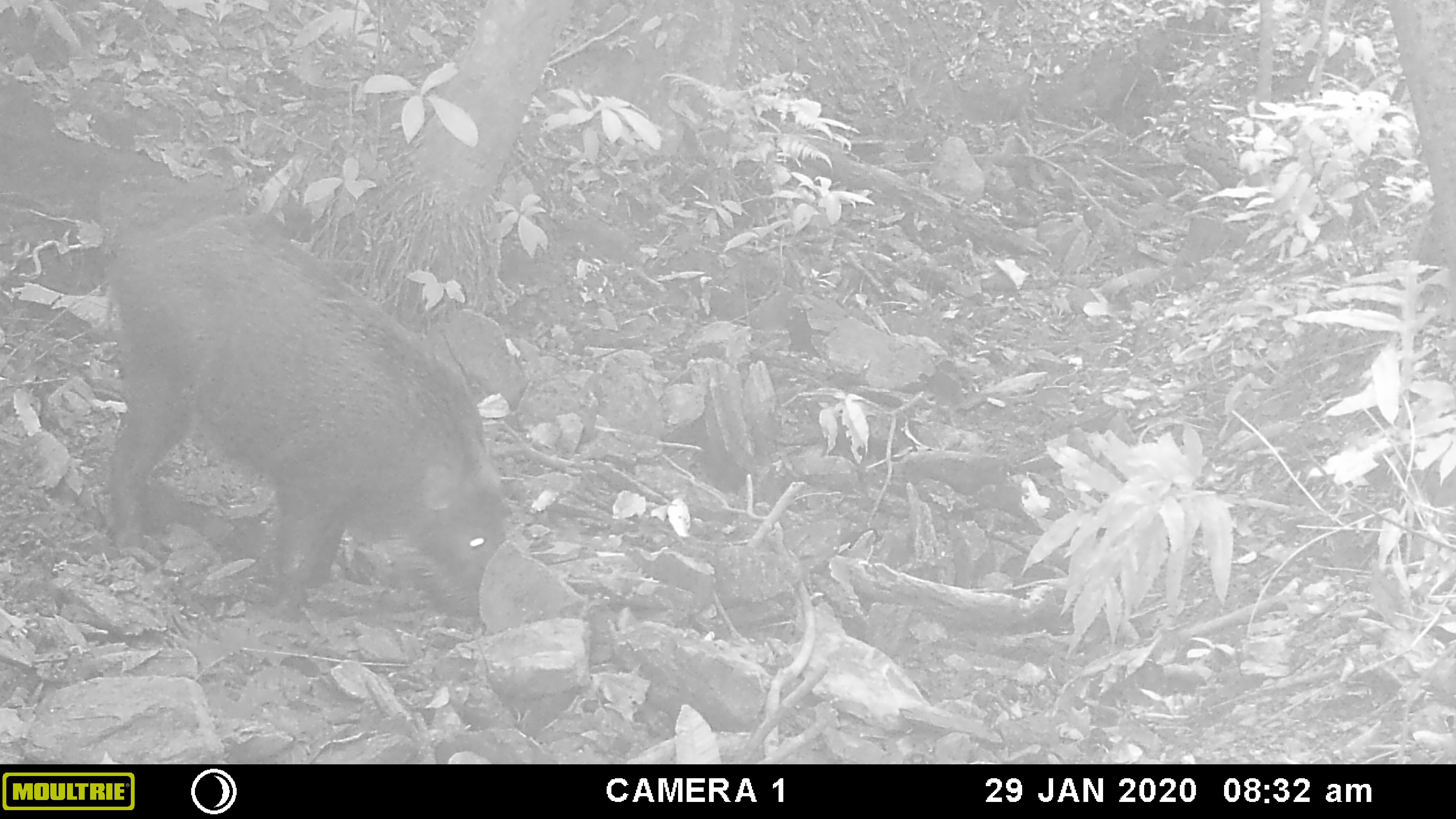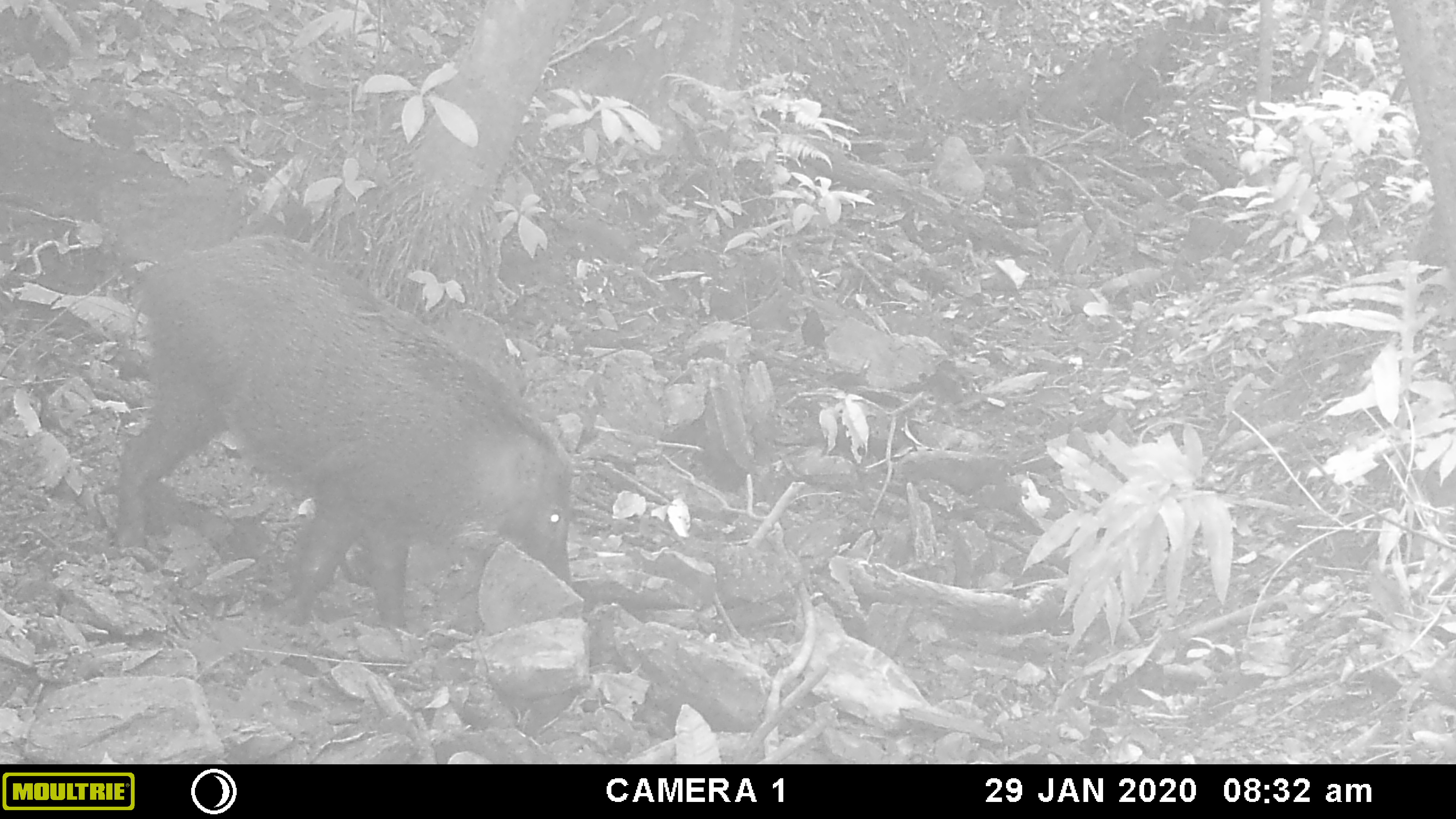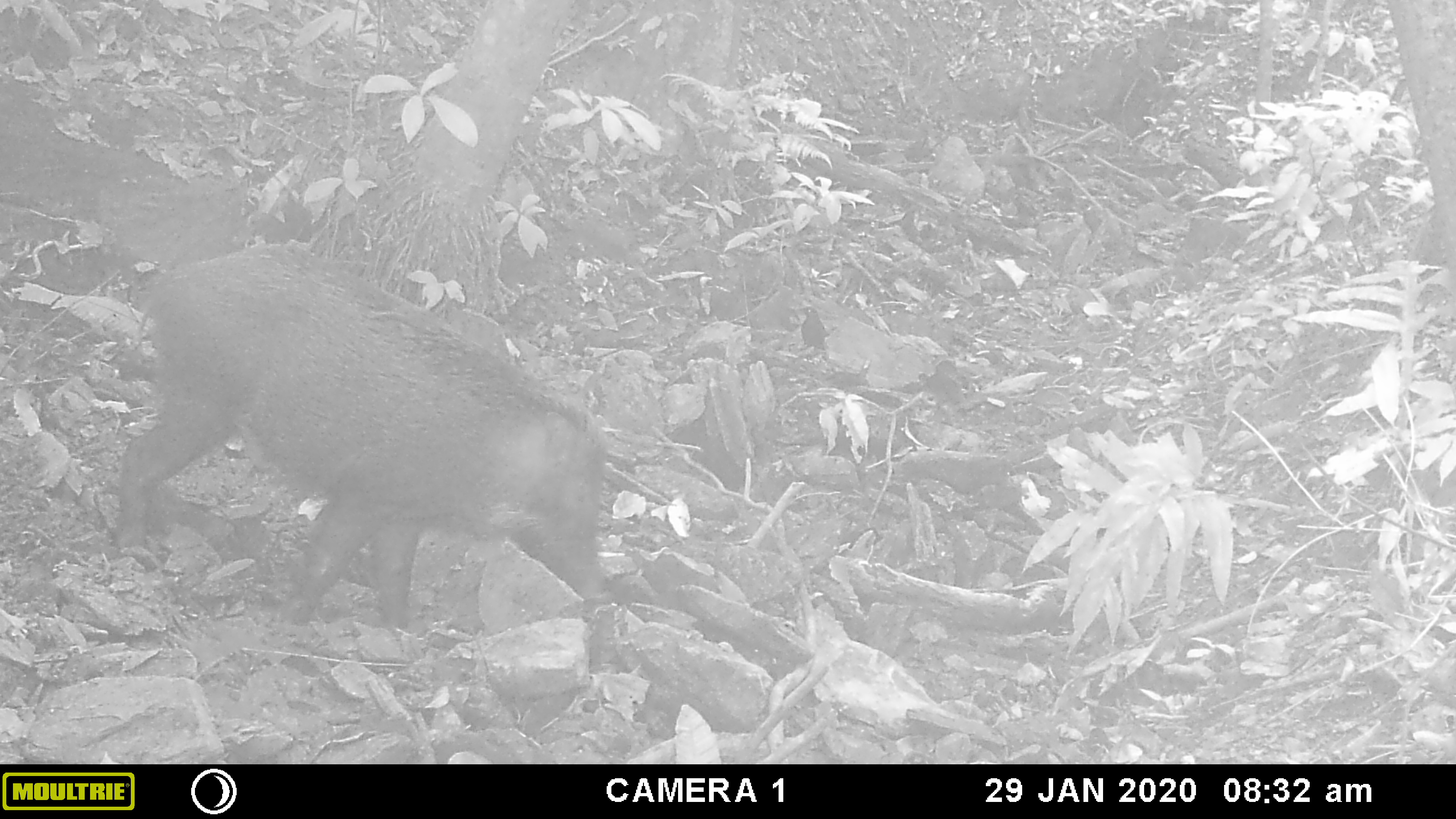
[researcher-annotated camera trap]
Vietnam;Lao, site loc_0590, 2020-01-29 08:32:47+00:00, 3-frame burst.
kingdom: Animalia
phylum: Chordata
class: Mammalia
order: Artiodactyla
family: Suidae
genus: Sus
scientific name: Sus scrofa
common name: eurasian wild pig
Eurasian wild pig (Sus scrofa). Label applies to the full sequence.